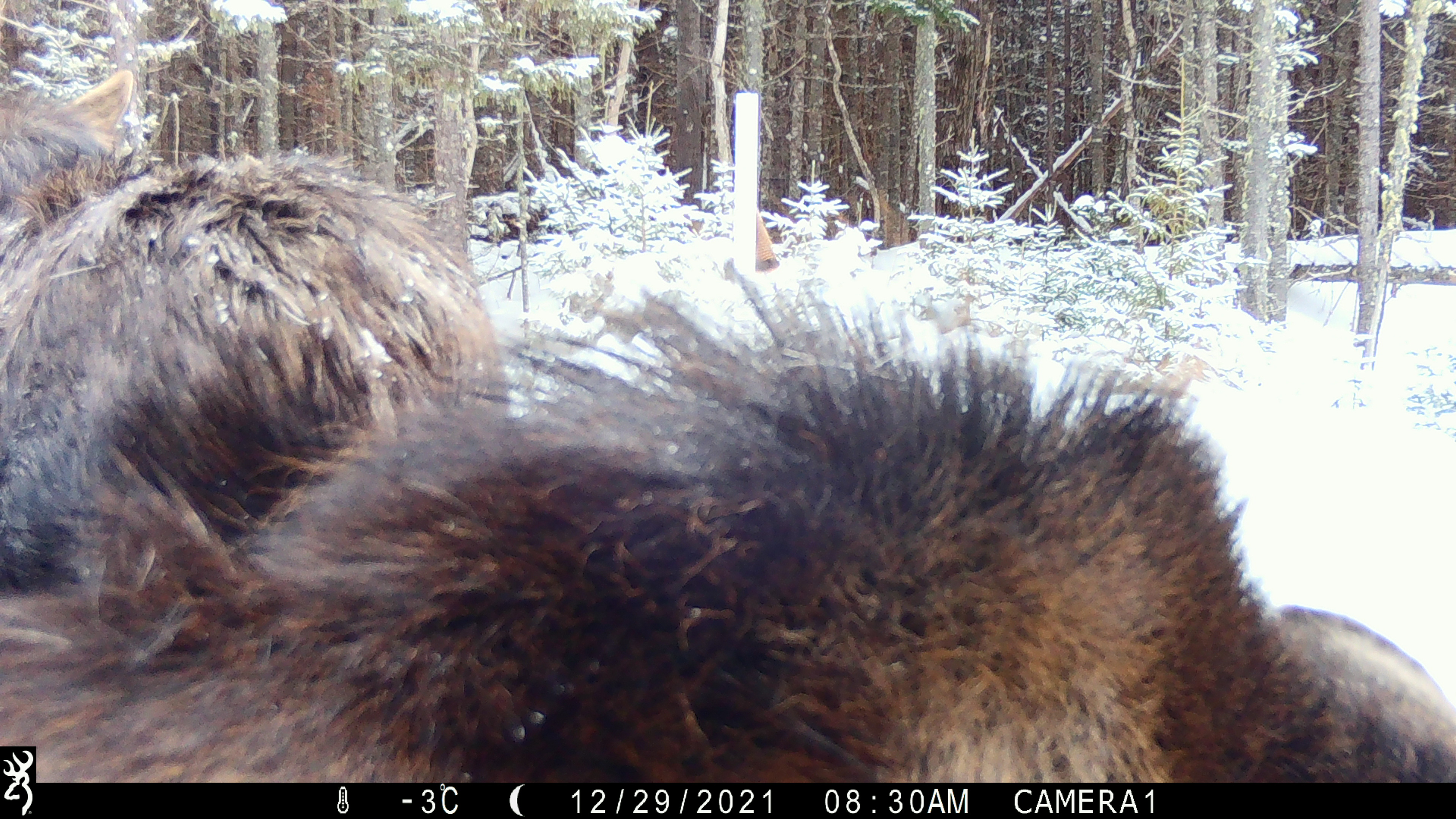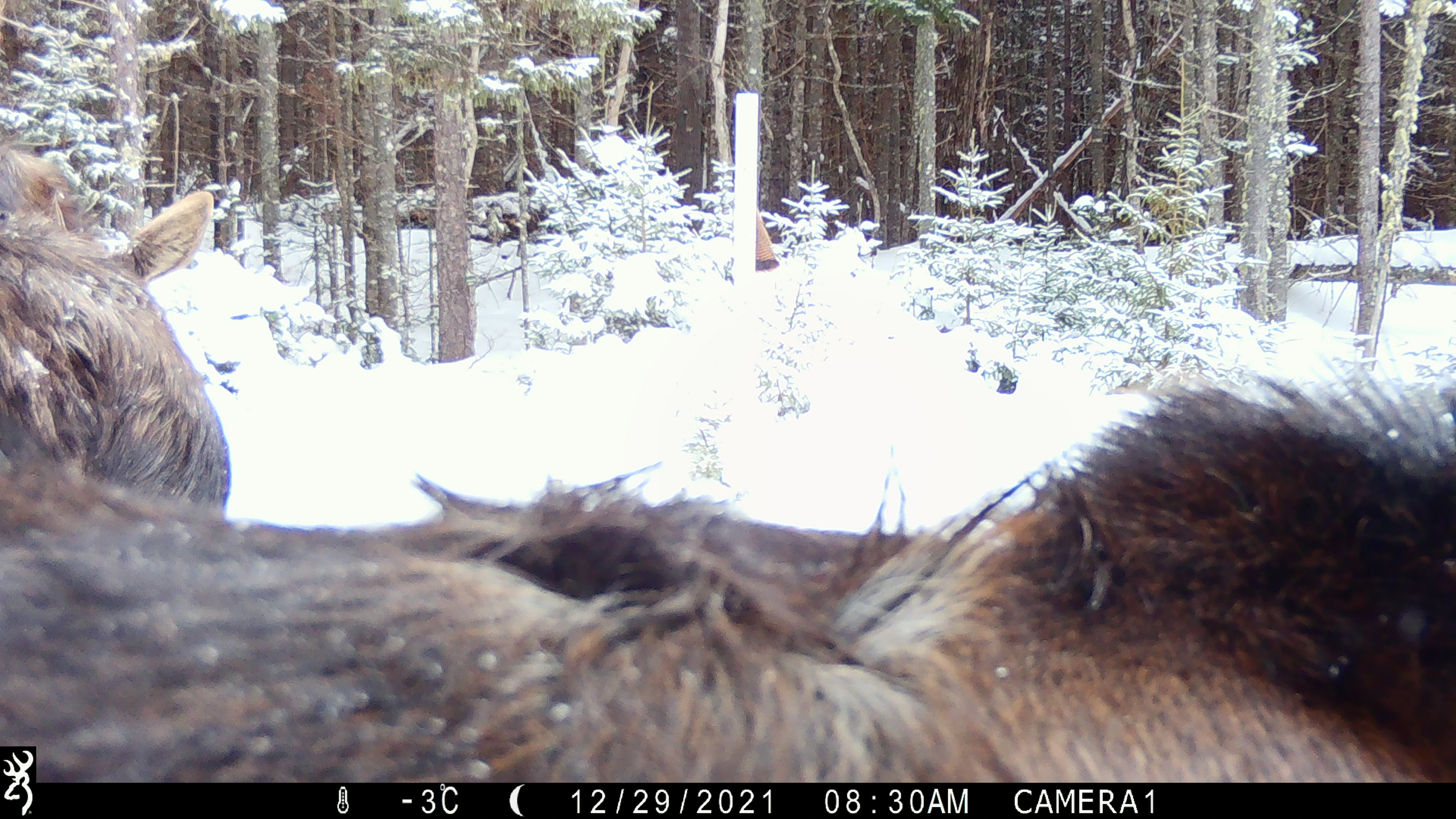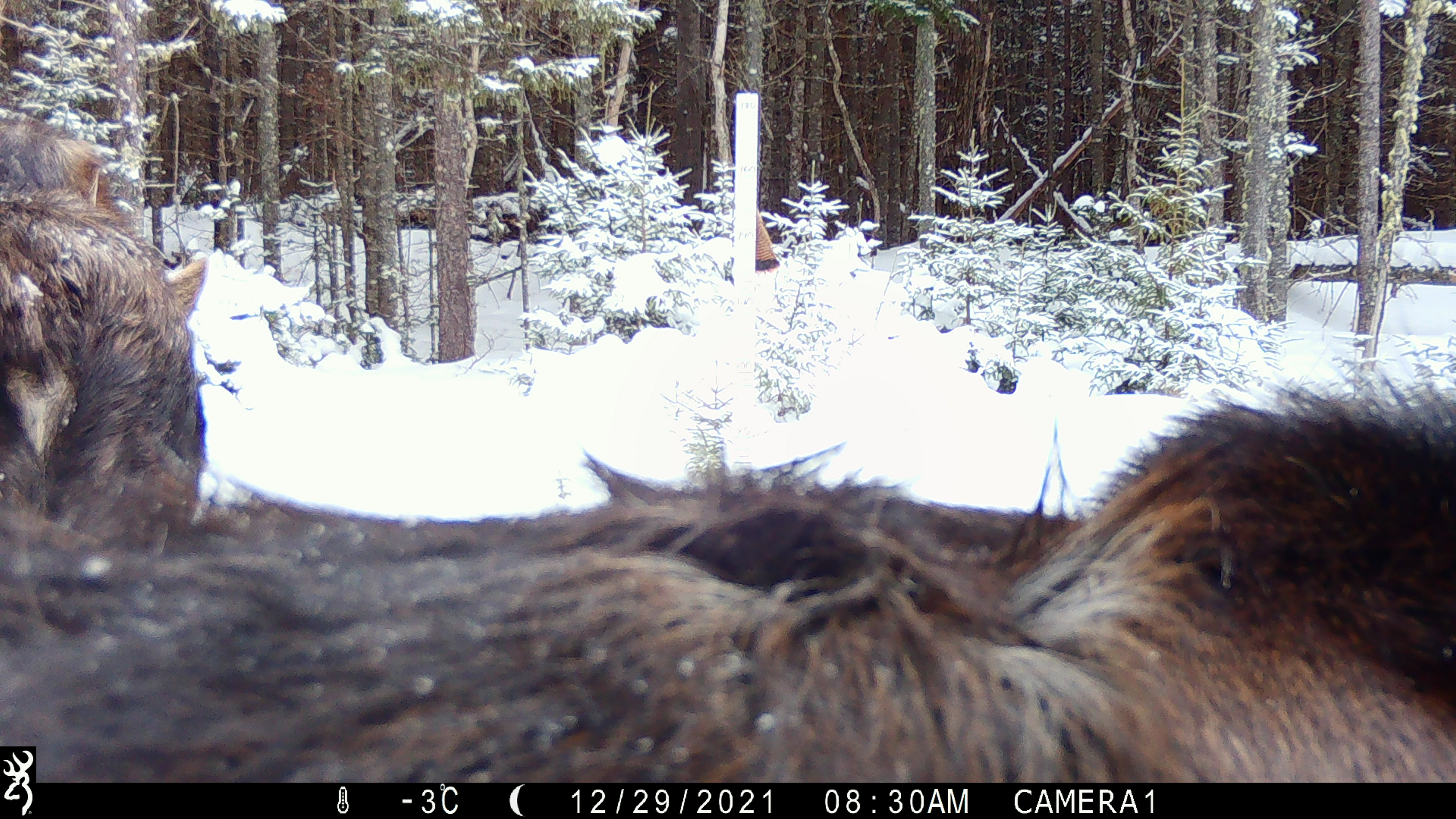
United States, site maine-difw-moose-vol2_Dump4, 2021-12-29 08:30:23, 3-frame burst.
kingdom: Animalia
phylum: Chordata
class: Mammalia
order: Artiodactyla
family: Cervidae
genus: Alces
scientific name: Alces alces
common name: moose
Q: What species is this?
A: Moose (Alces alces).